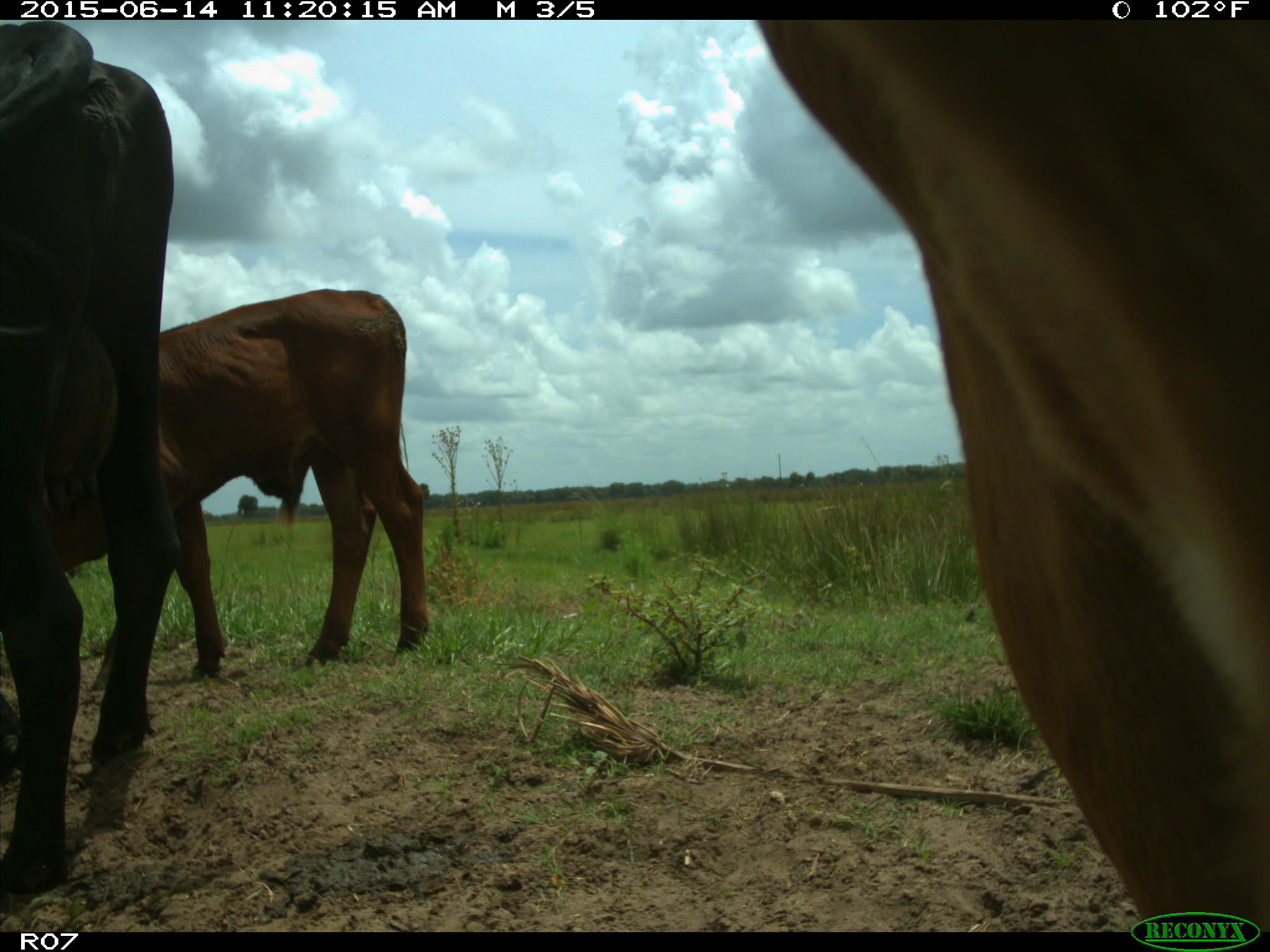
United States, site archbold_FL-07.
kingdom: Animalia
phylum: Chordata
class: Mammalia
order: Artiodactyla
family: Bovidae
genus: Bos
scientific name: Bos taurus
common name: domestic cow